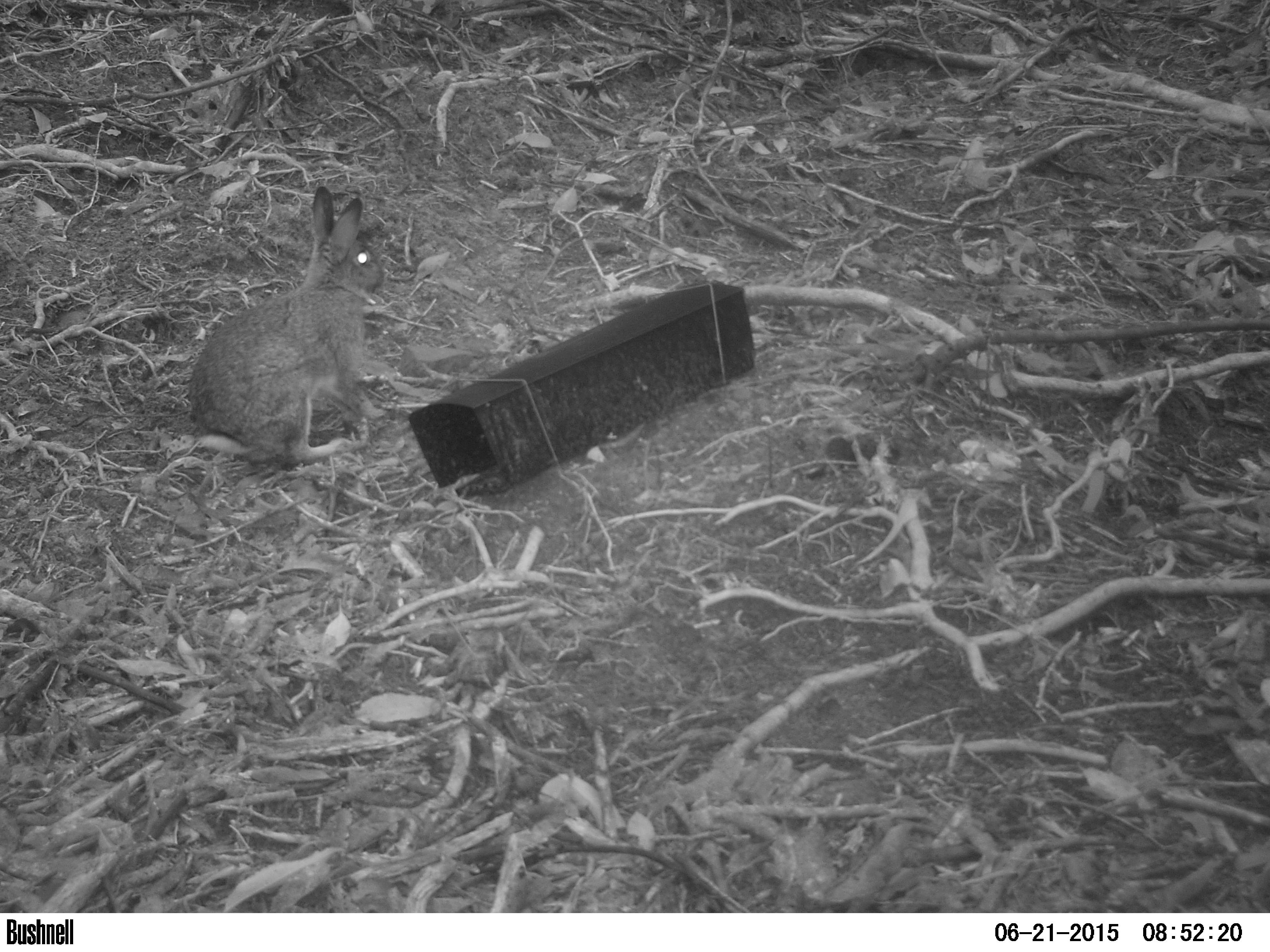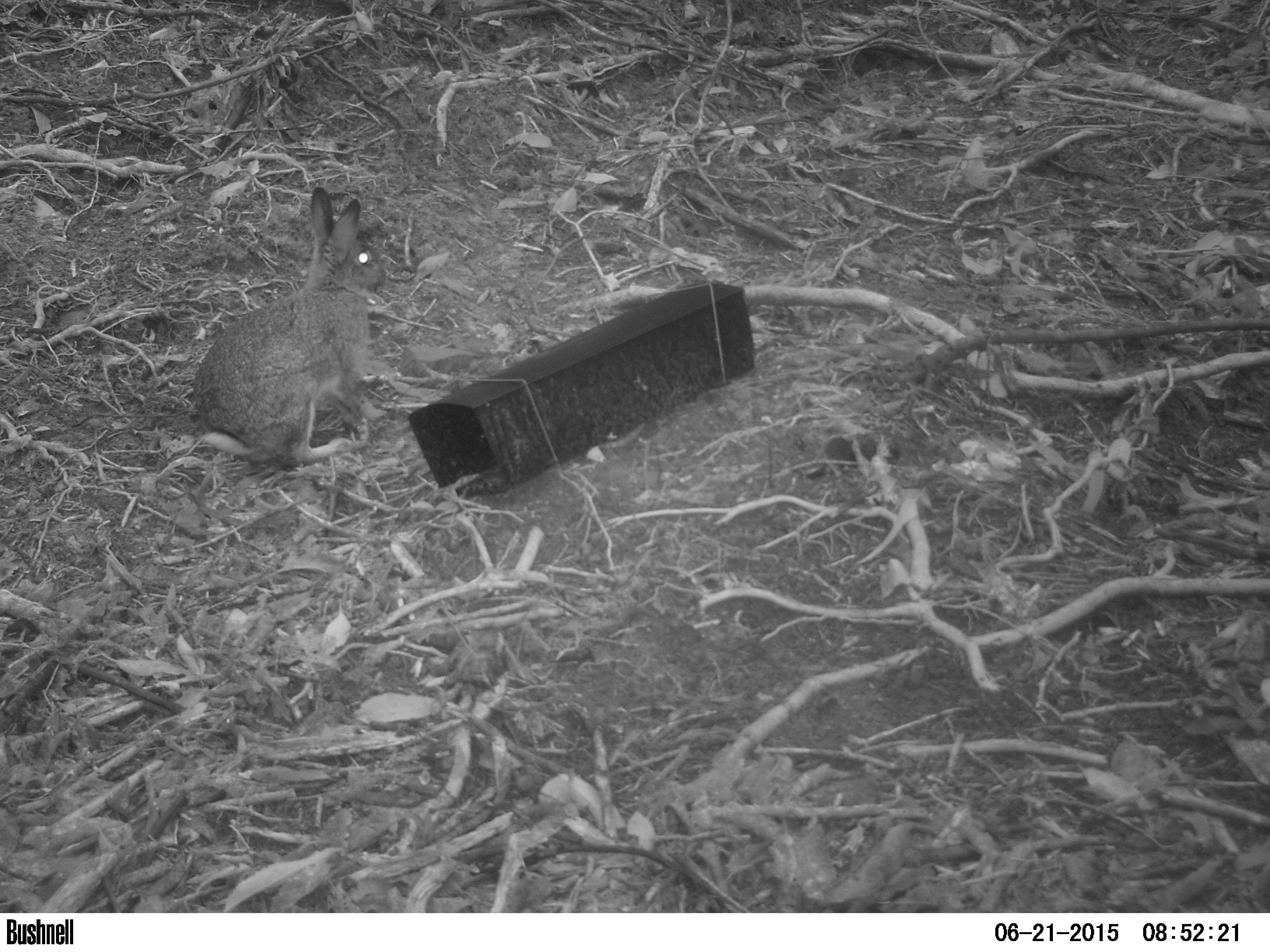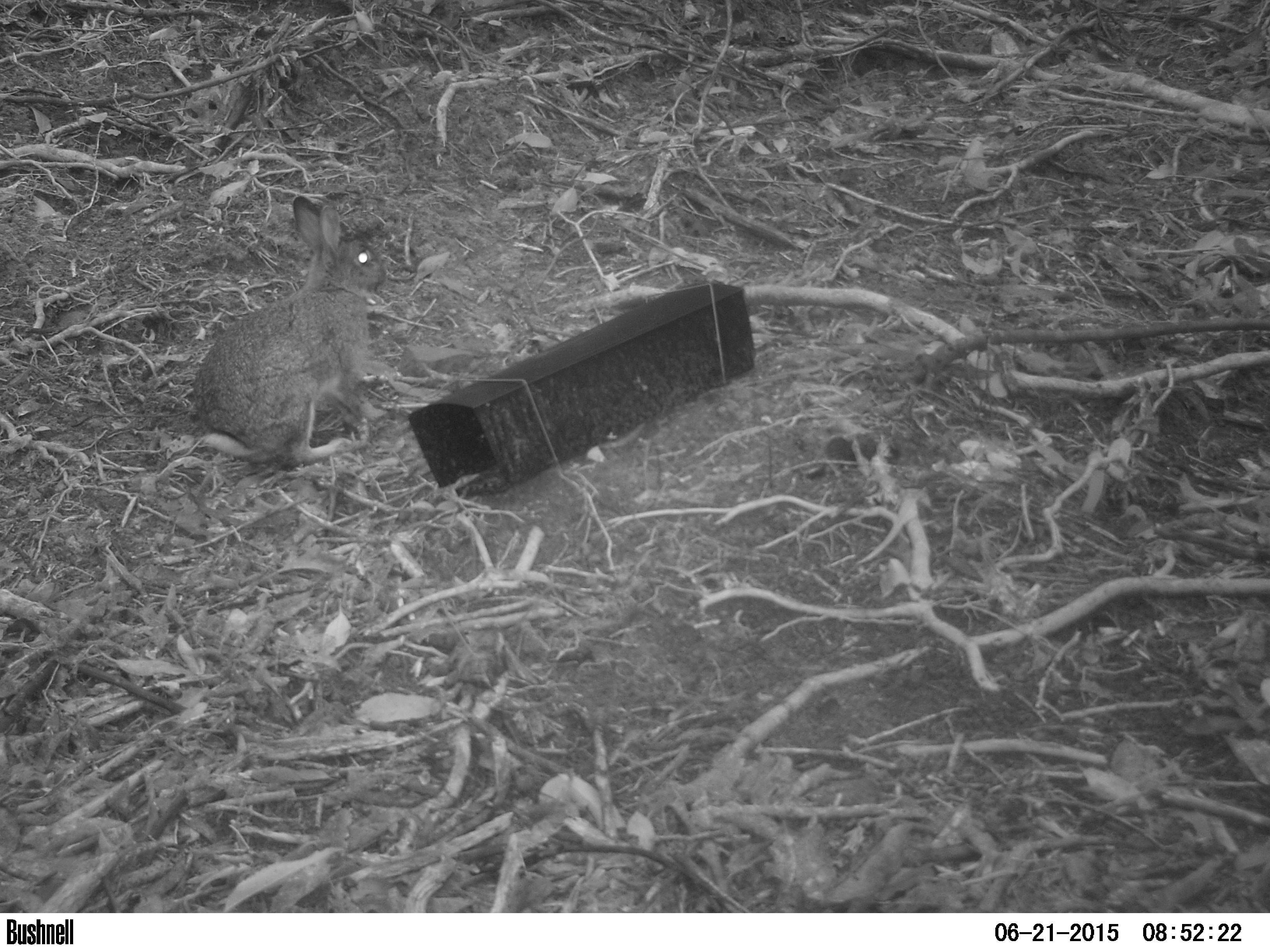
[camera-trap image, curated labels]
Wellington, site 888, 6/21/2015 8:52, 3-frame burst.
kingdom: Animalia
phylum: Chordata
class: Mammalia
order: Lagomorpha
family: Leporidae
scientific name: Leporidae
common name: rabbit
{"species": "rabbit (Leporidae)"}